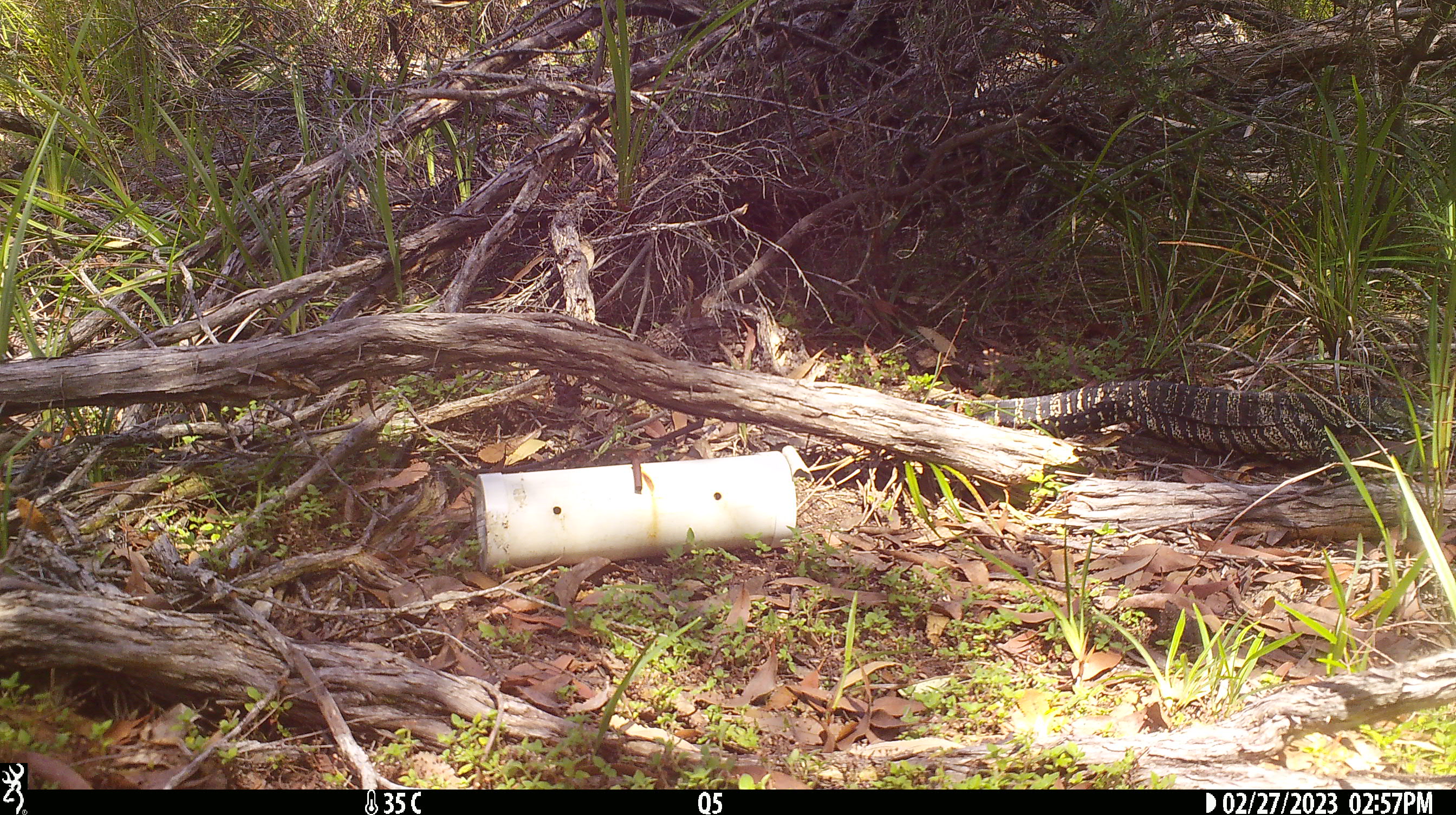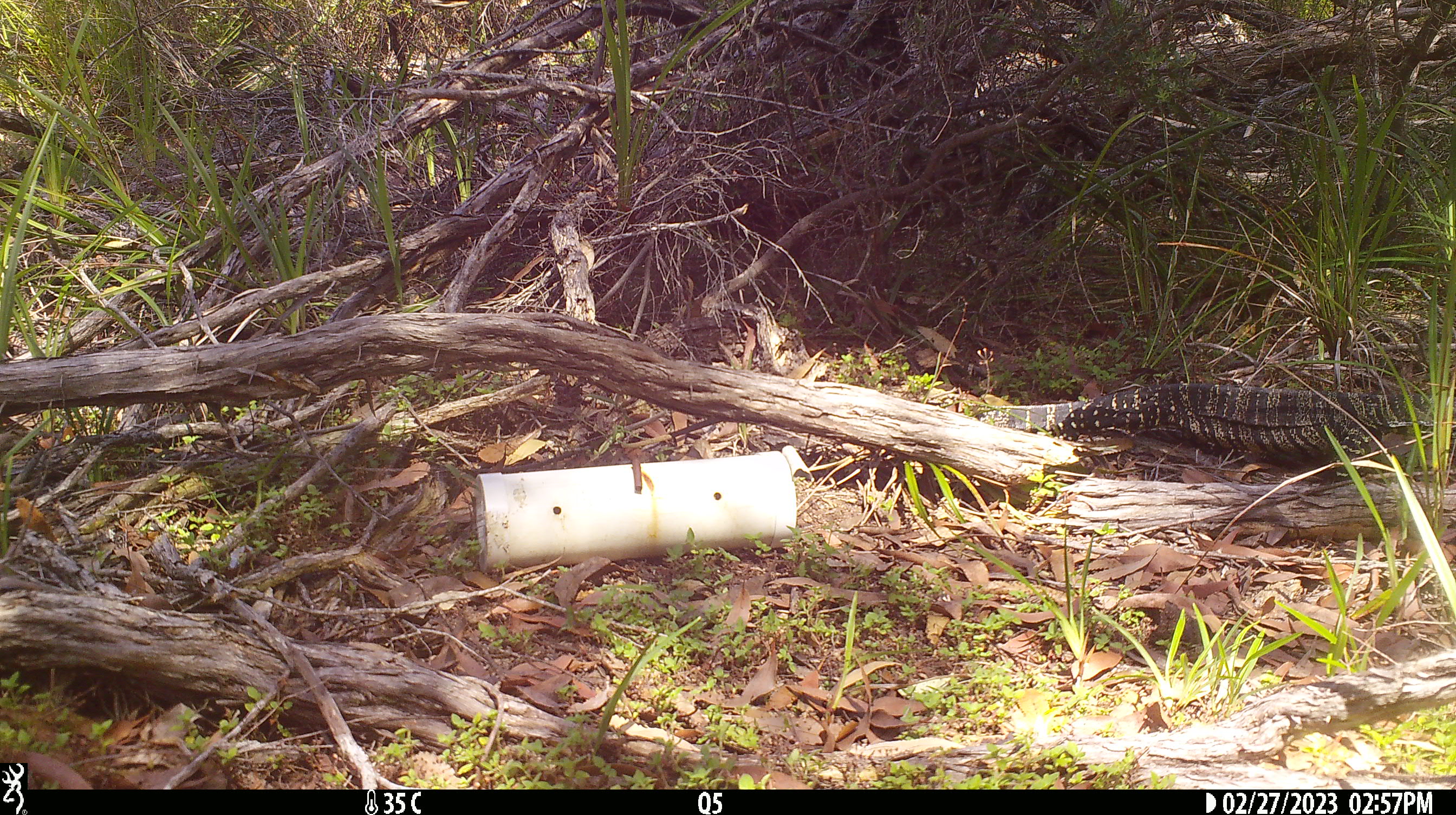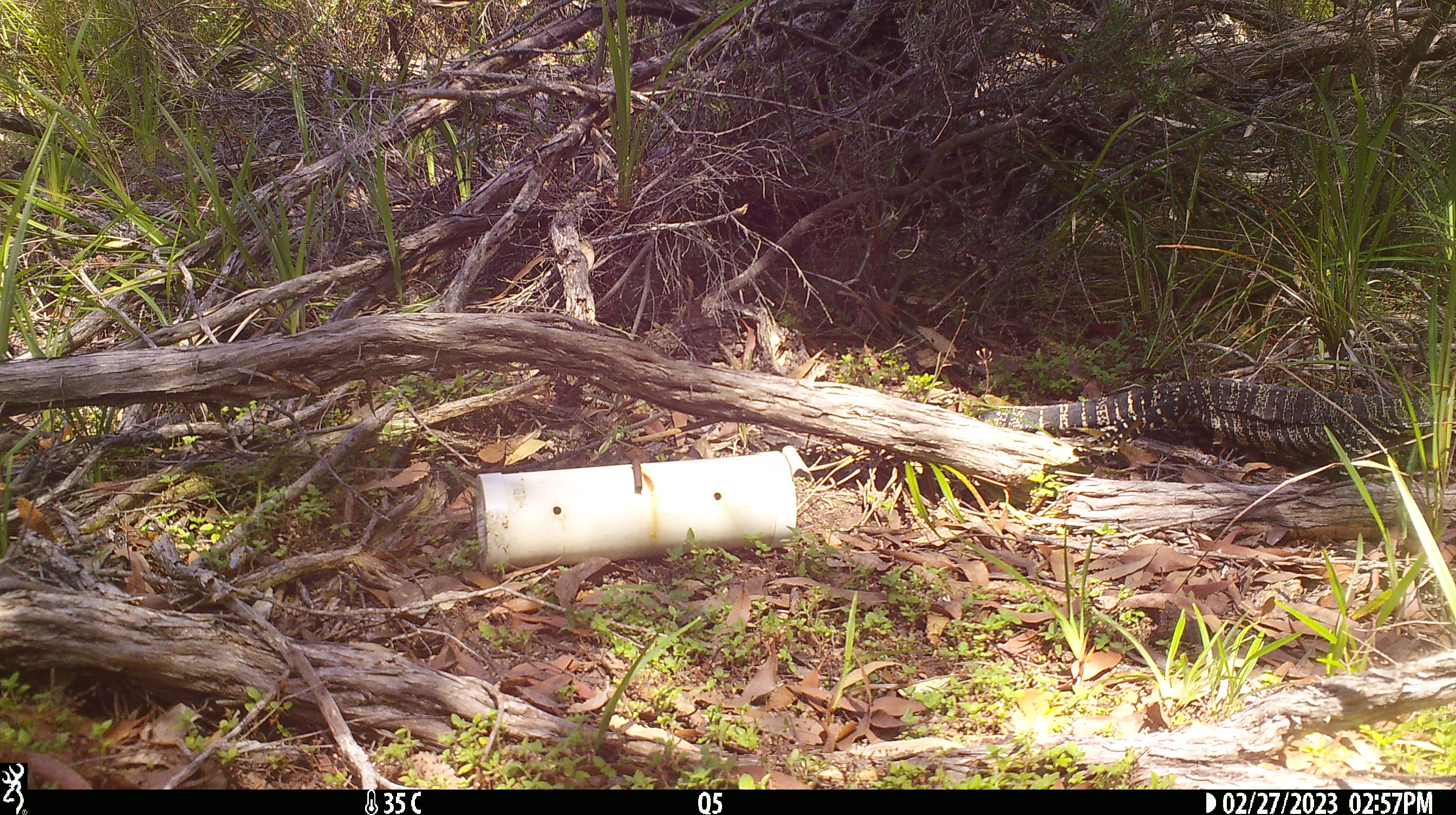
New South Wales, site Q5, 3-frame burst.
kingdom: Animalia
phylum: Chordata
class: Reptilia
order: Squamata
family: Varanidae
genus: Varanus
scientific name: Varanus varius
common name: lace monitor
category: goanna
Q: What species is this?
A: Goanna (lace monitor) (Varanus varius).